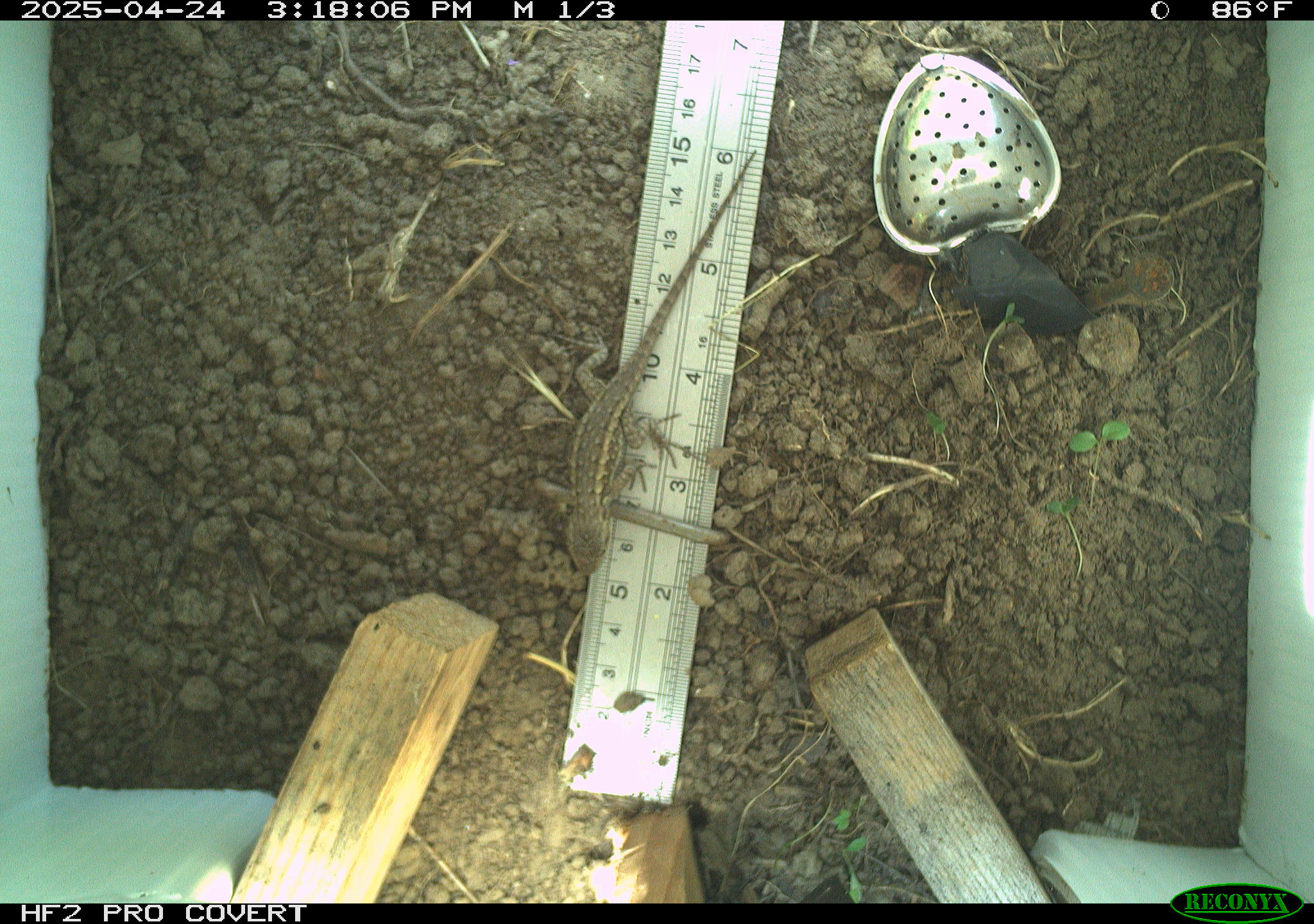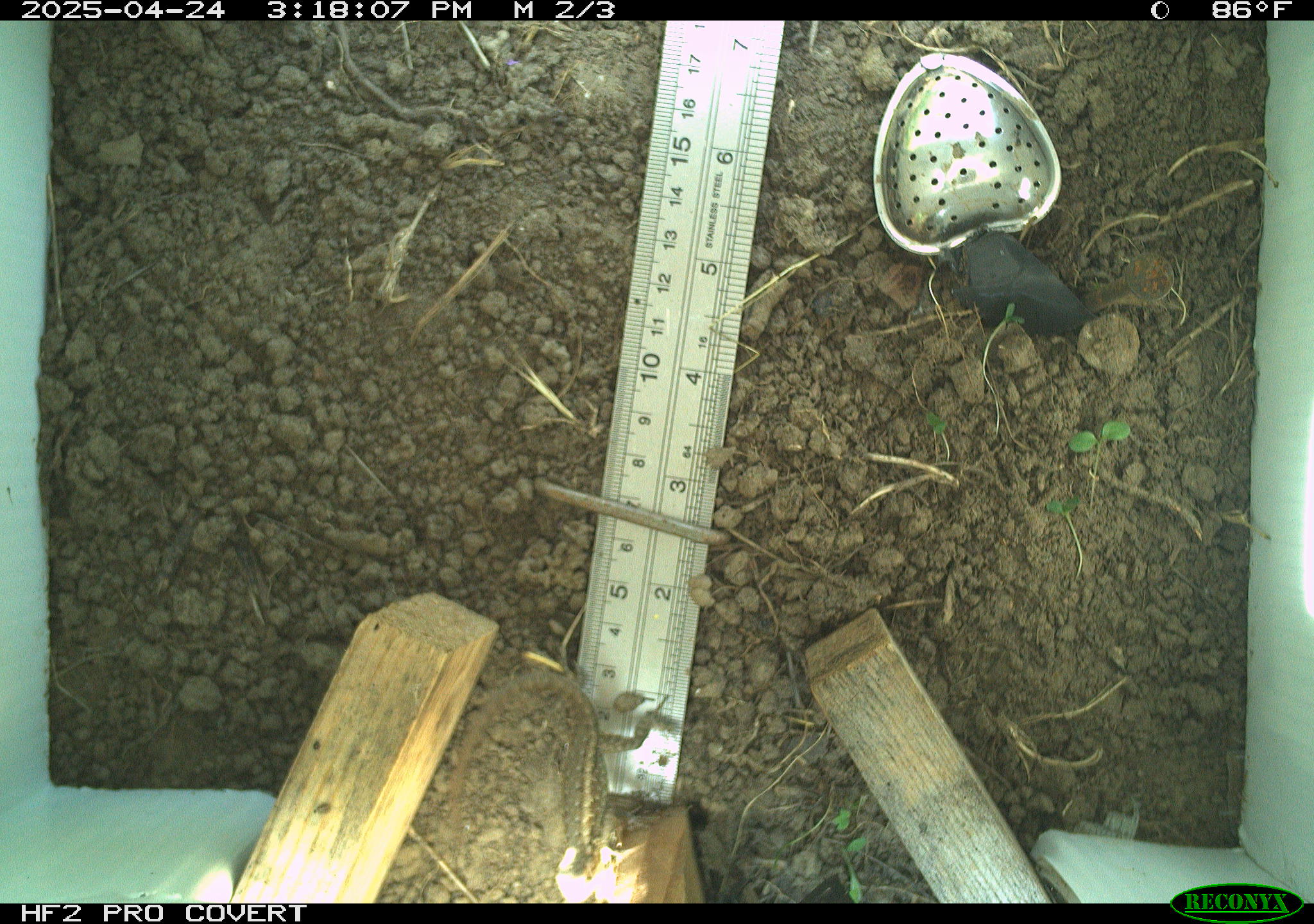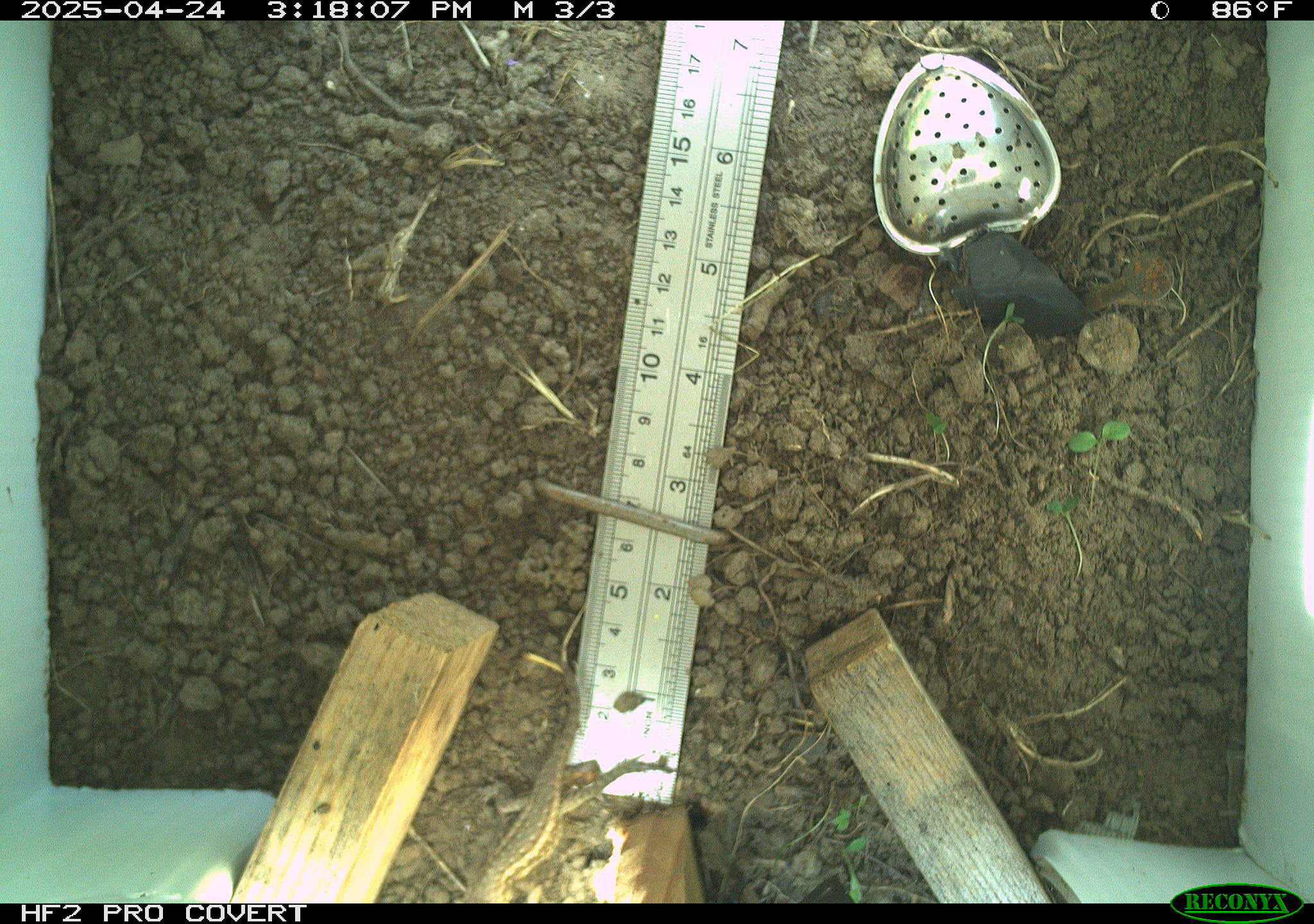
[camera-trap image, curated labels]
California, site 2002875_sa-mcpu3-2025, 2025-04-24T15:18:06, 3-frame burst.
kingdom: Animalia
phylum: Chordata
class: Reptilia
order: Squamata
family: Phrynosomatidae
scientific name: Phrynosomatidae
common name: north american spiny lizards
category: sceloporus/uta species